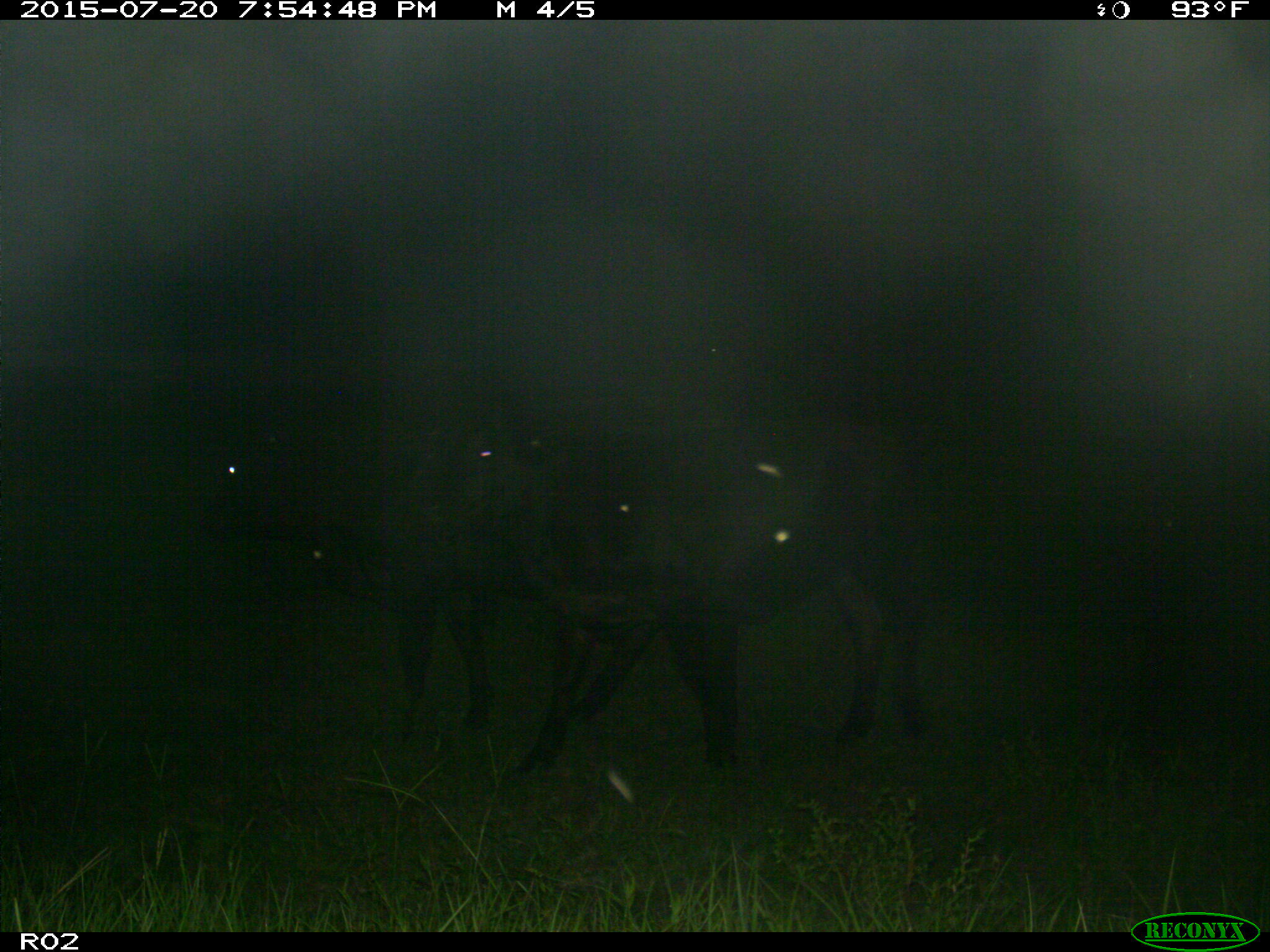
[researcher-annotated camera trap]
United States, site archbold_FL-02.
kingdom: Animalia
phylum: Chordata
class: Mammalia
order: Artiodactyla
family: Bovidae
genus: Bos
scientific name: Bos taurus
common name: domestic cow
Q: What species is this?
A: Bos taurus (domestic cow).